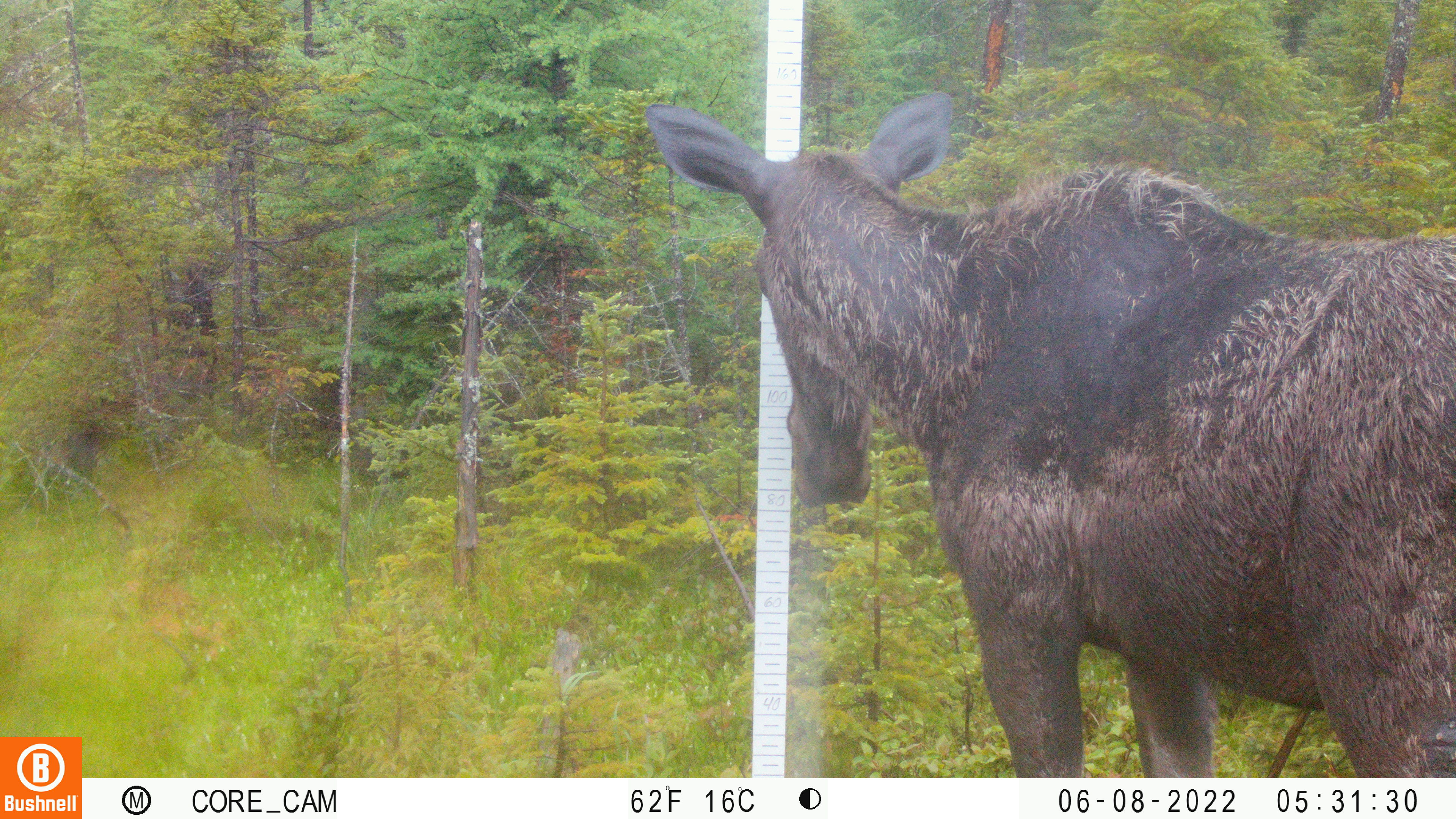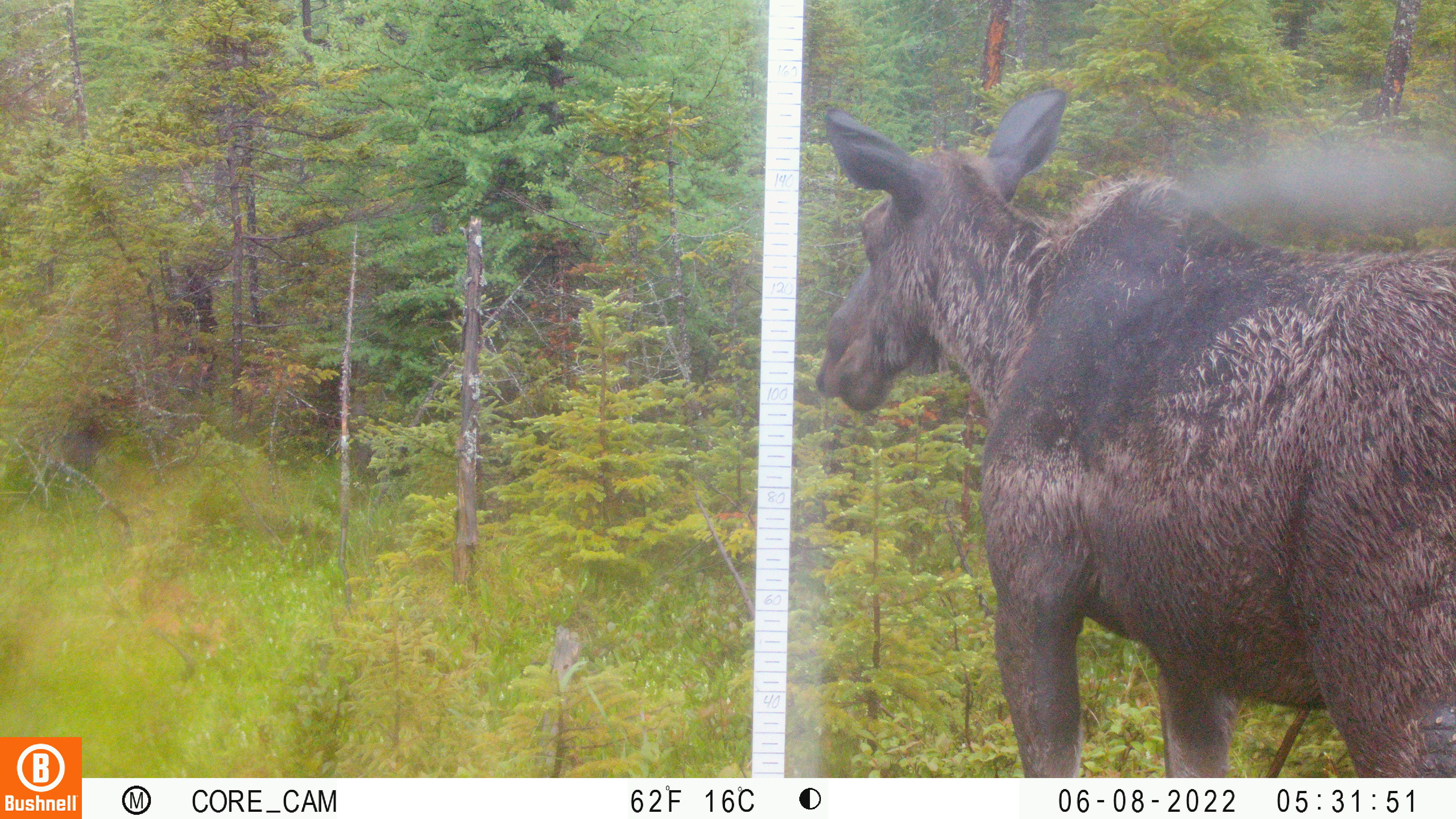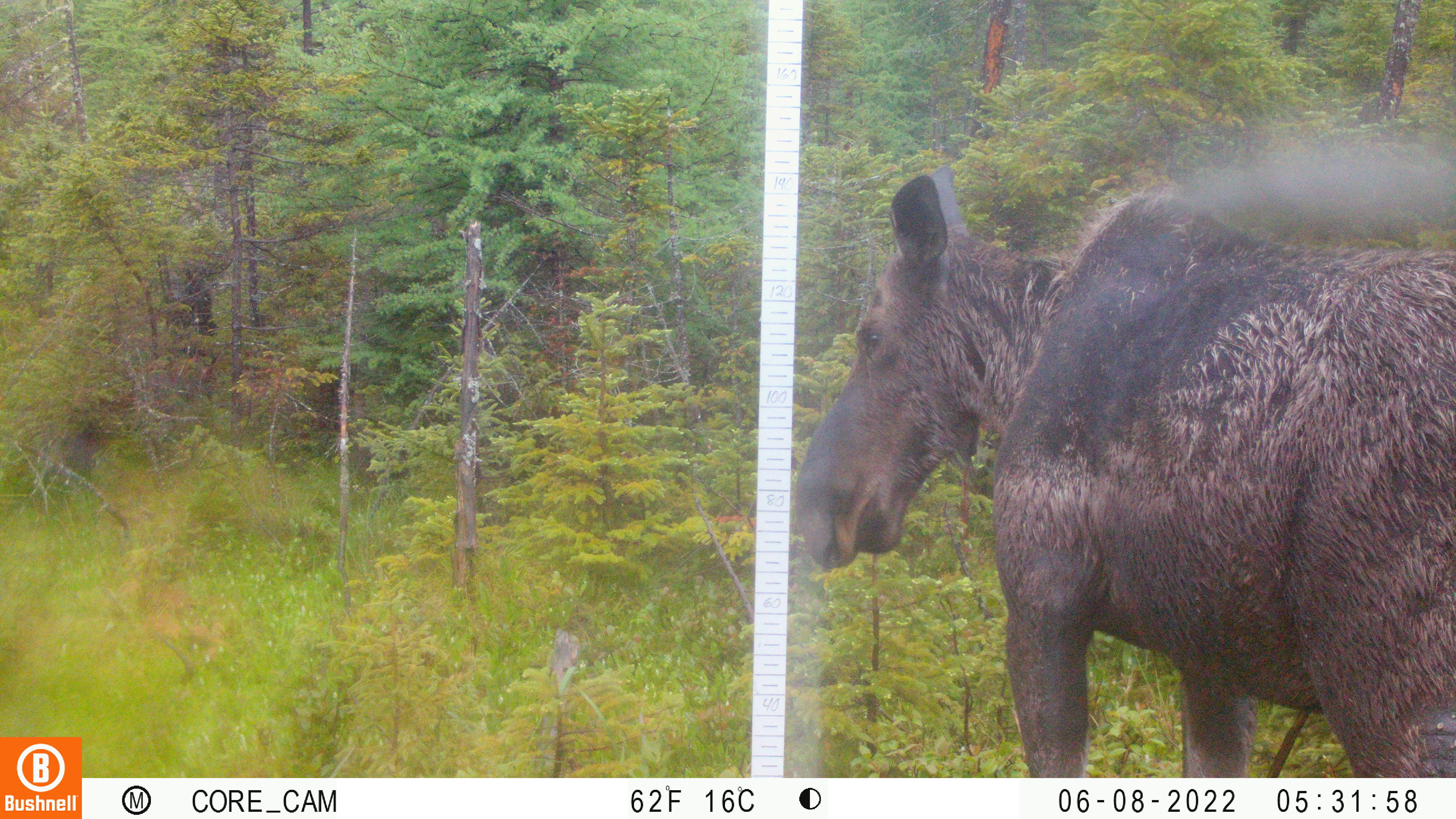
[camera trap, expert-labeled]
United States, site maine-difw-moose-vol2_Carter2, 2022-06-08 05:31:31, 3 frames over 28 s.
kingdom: Animalia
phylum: Chordata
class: Mammalia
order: Artiodactyla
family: Cervidae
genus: Alces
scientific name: Alces alces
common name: moose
Moose (Alces alces).